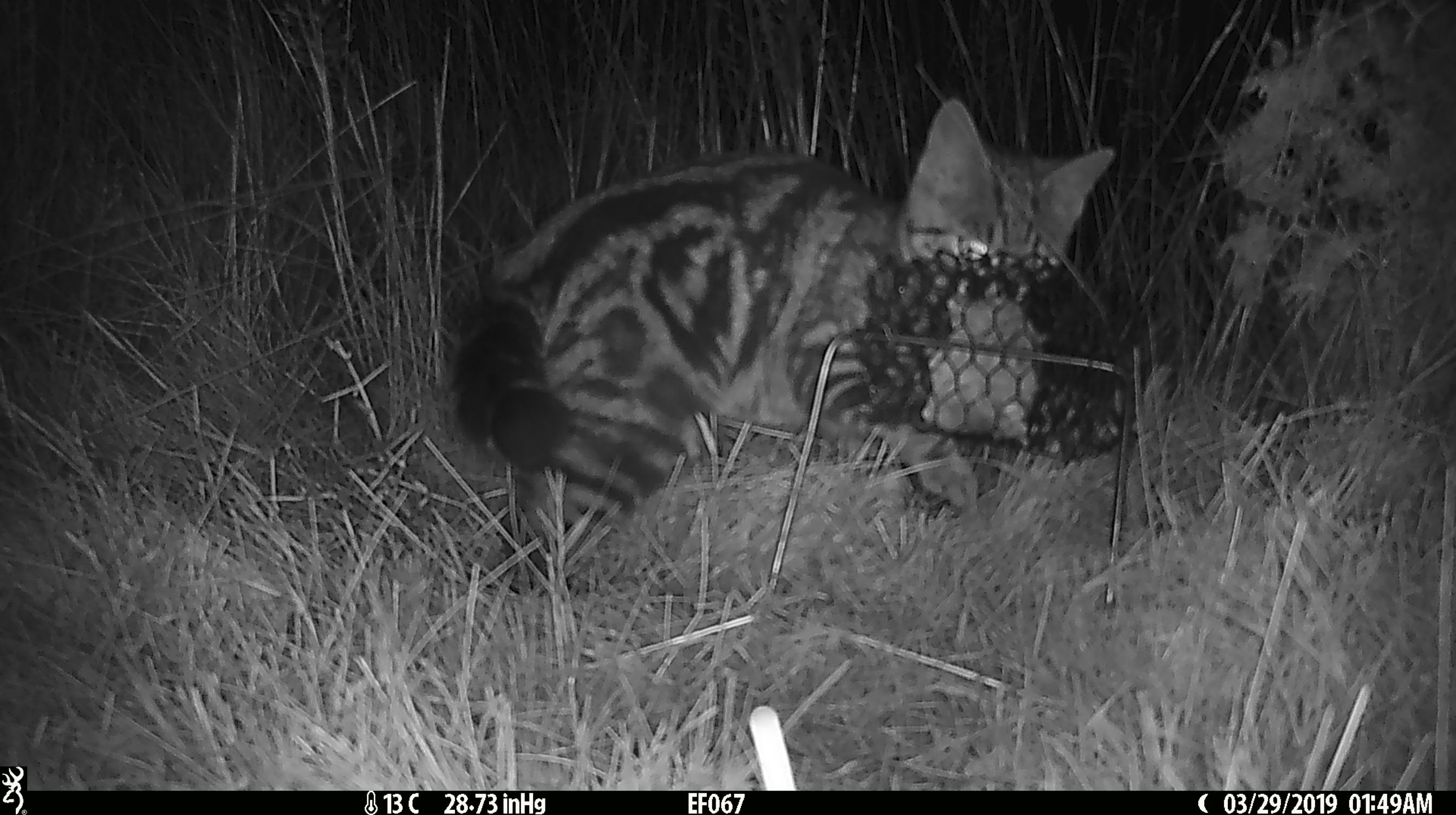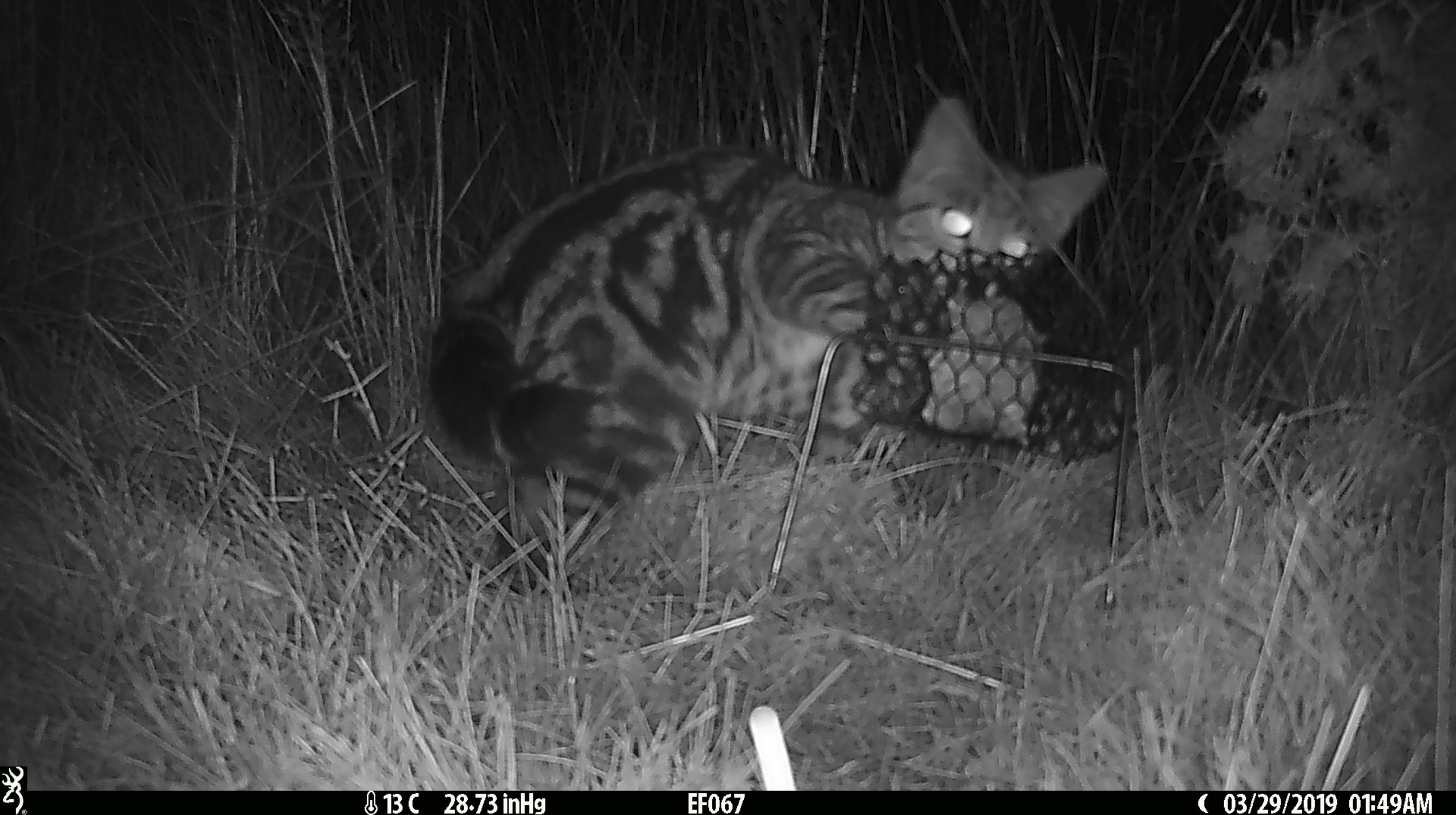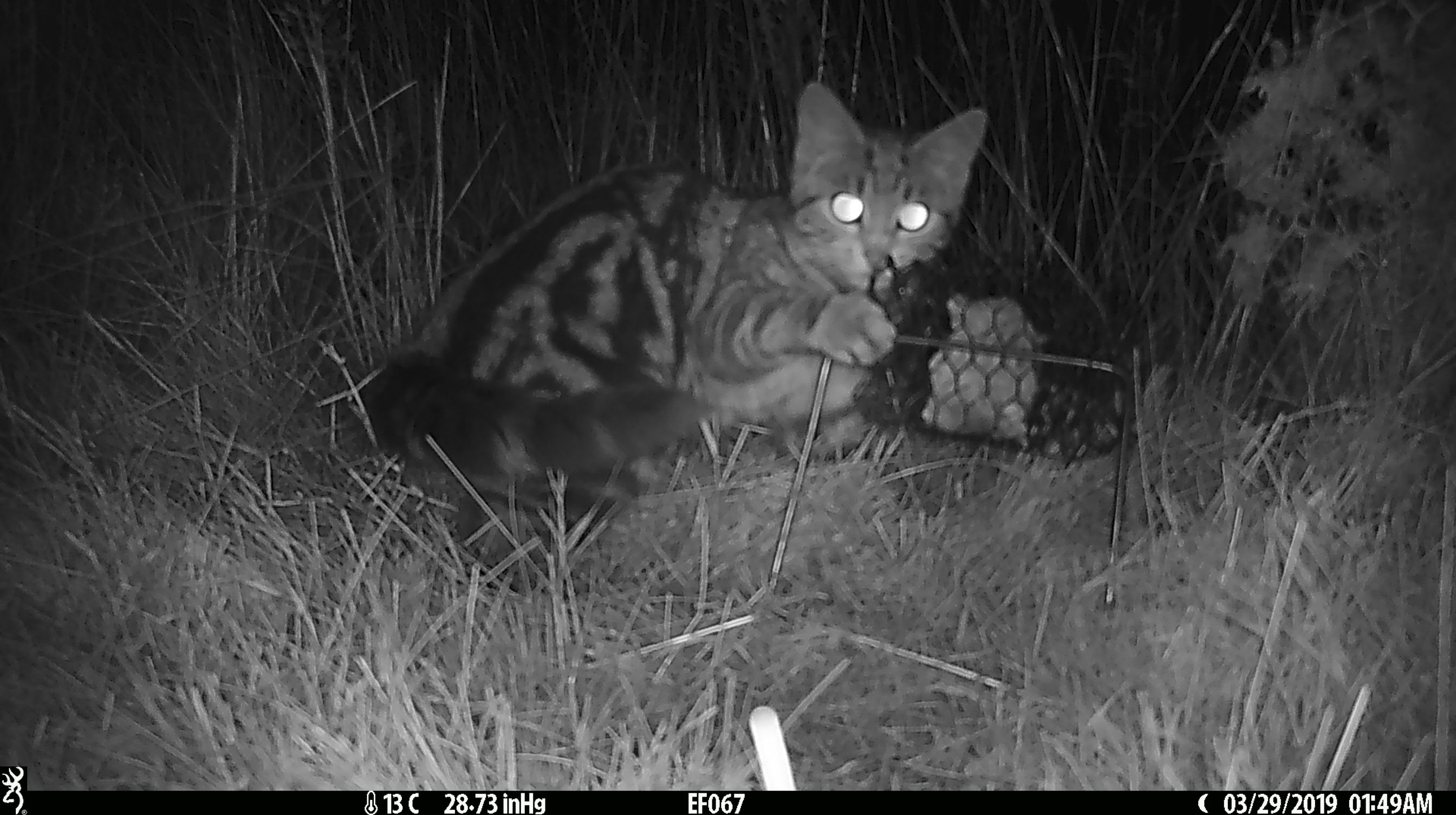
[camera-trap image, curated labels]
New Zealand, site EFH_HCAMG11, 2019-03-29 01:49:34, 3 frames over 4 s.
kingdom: Animalia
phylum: Chordata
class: Mammalia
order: Carnivora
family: Felidae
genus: Felis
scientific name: Felis catus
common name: domestic cat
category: cat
Cat (domestic cat) (Felis catus).